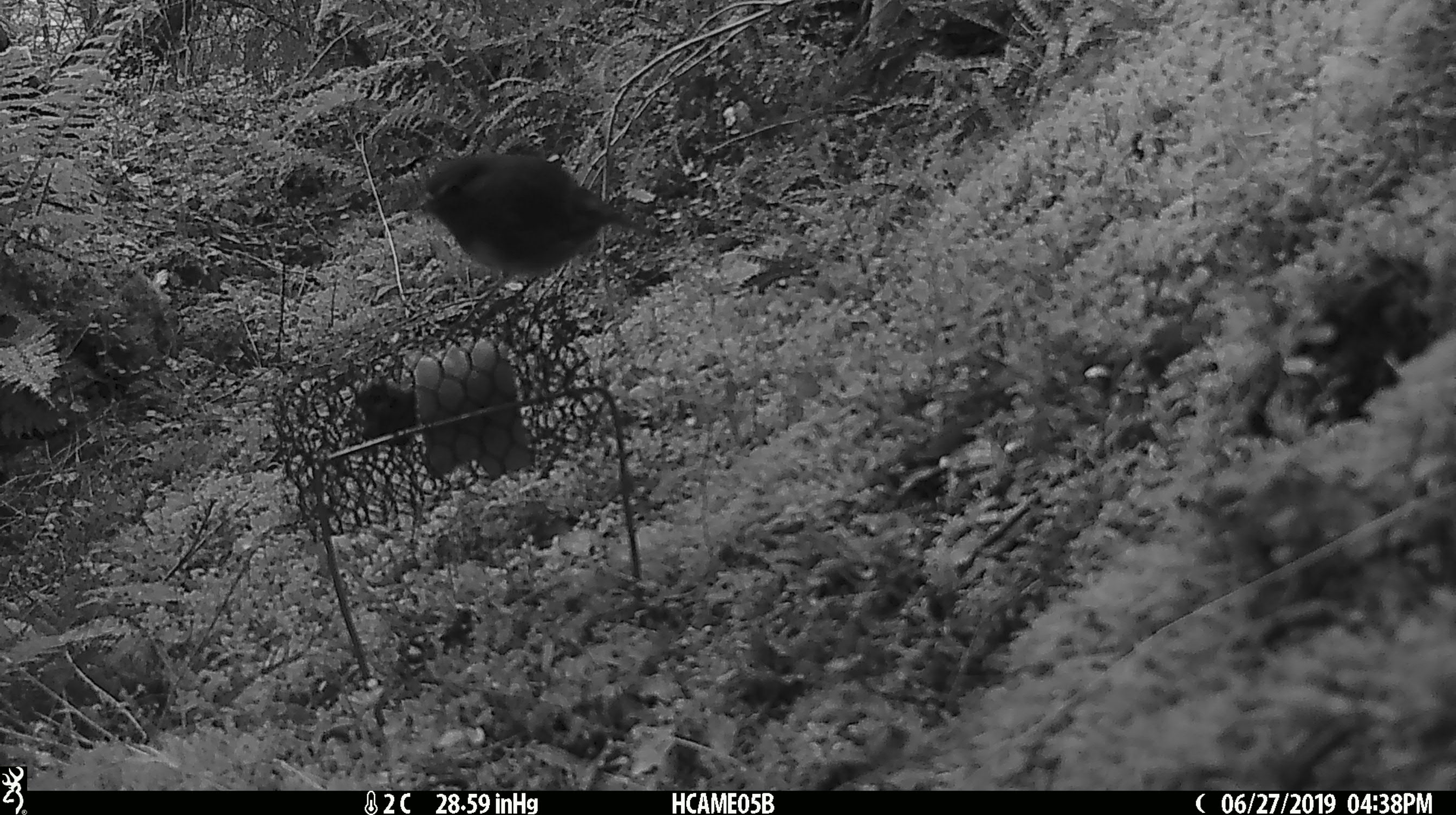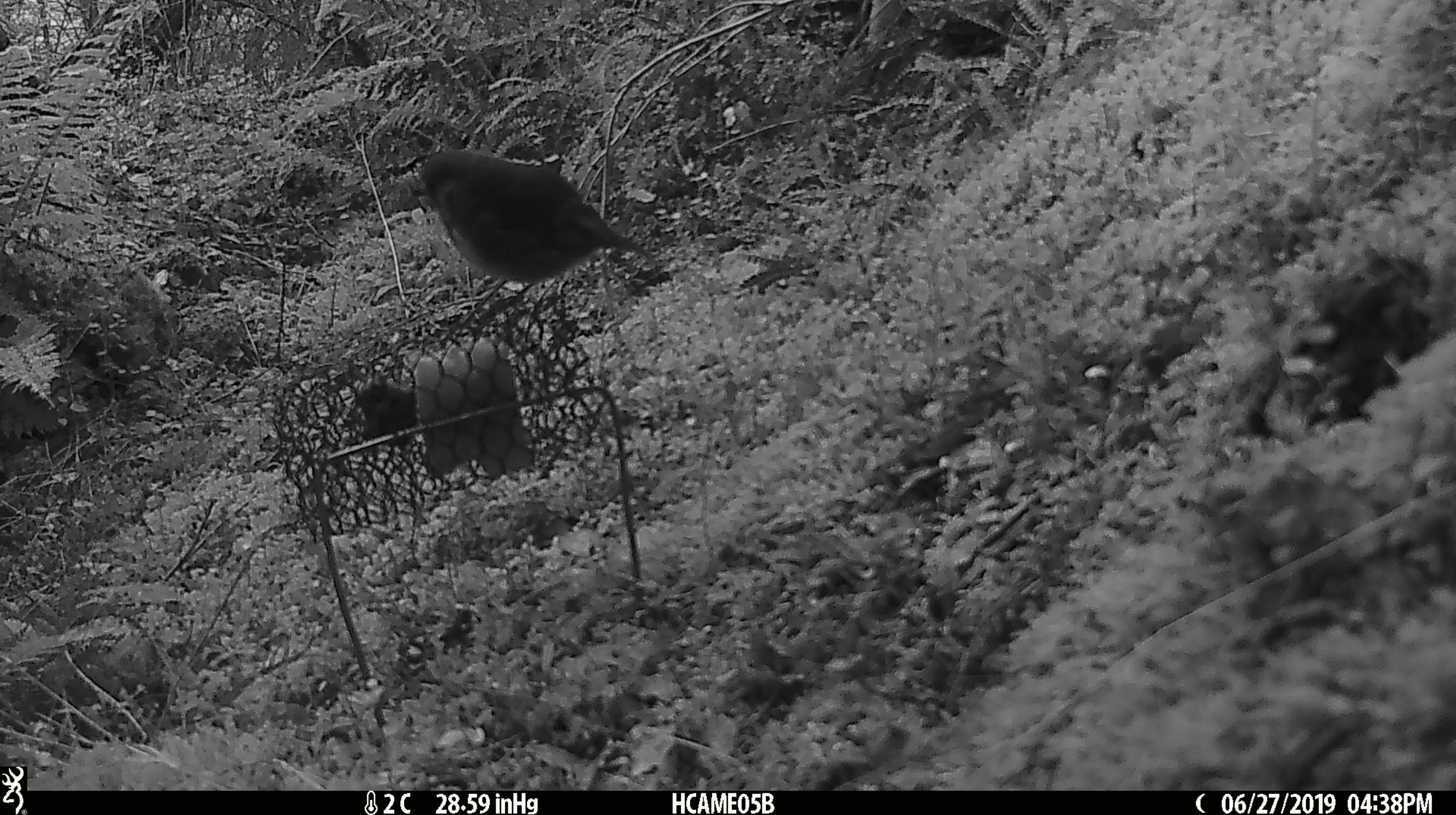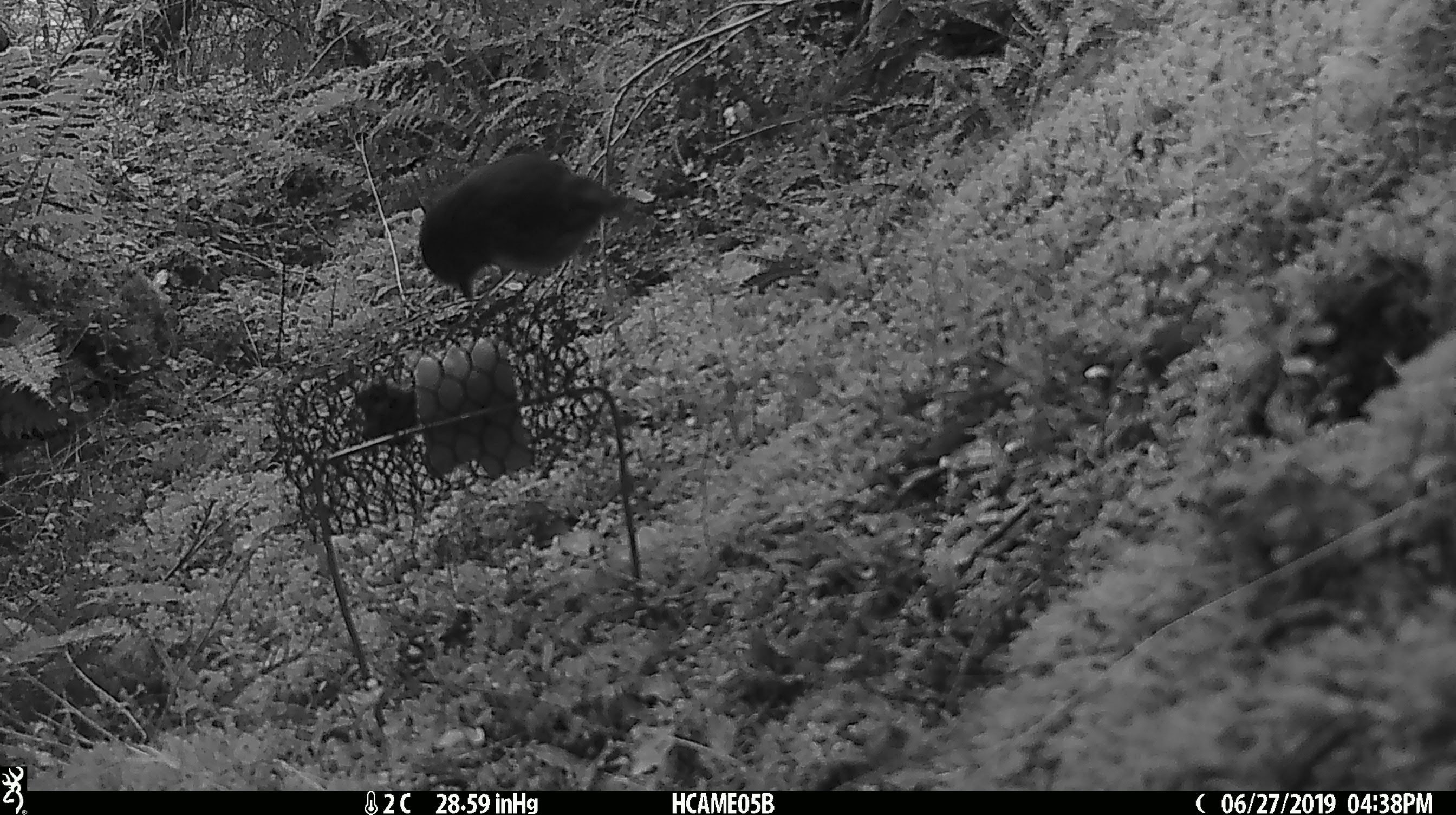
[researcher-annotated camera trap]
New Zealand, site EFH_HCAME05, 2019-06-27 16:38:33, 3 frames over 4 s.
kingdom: Animalia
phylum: Chordata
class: Aves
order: Passeriformes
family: Petroicidae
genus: Petroica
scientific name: Petroica australis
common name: new zealand robin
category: robin